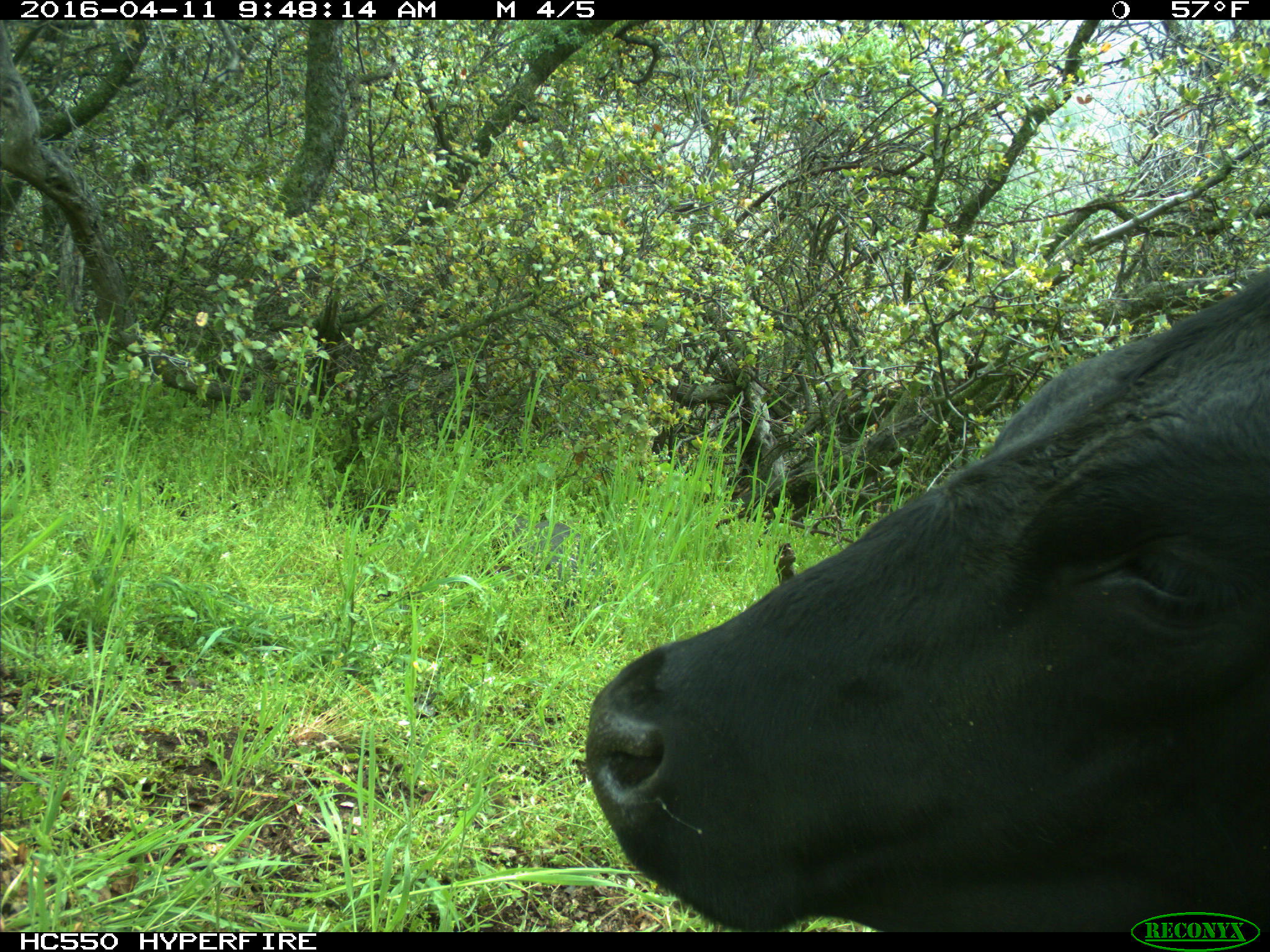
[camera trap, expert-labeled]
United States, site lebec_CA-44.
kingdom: Animalia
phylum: Chordata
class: Mammalia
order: Artiodactyla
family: Bovidae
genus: Bos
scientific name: Bos taurus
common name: domestic cow